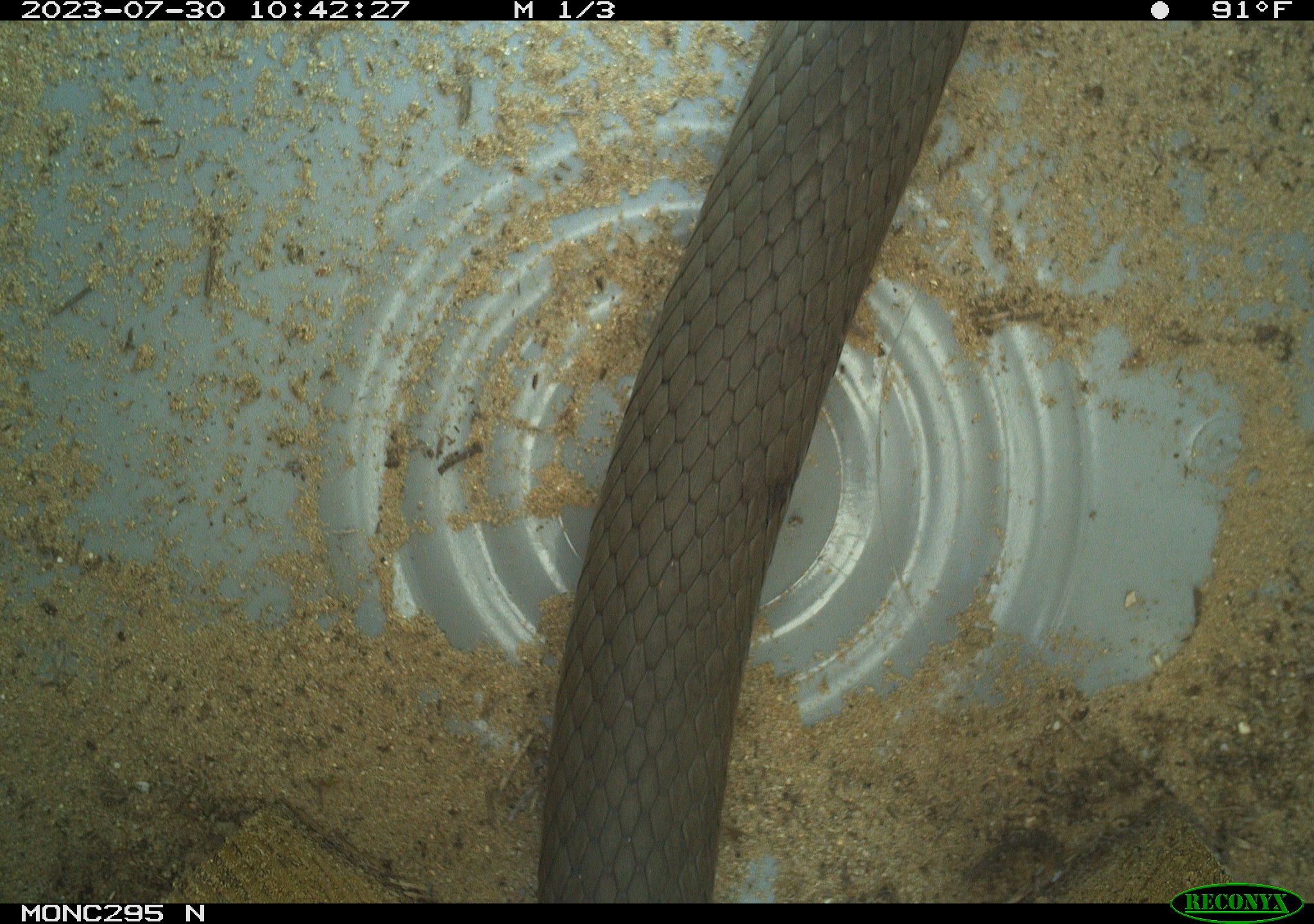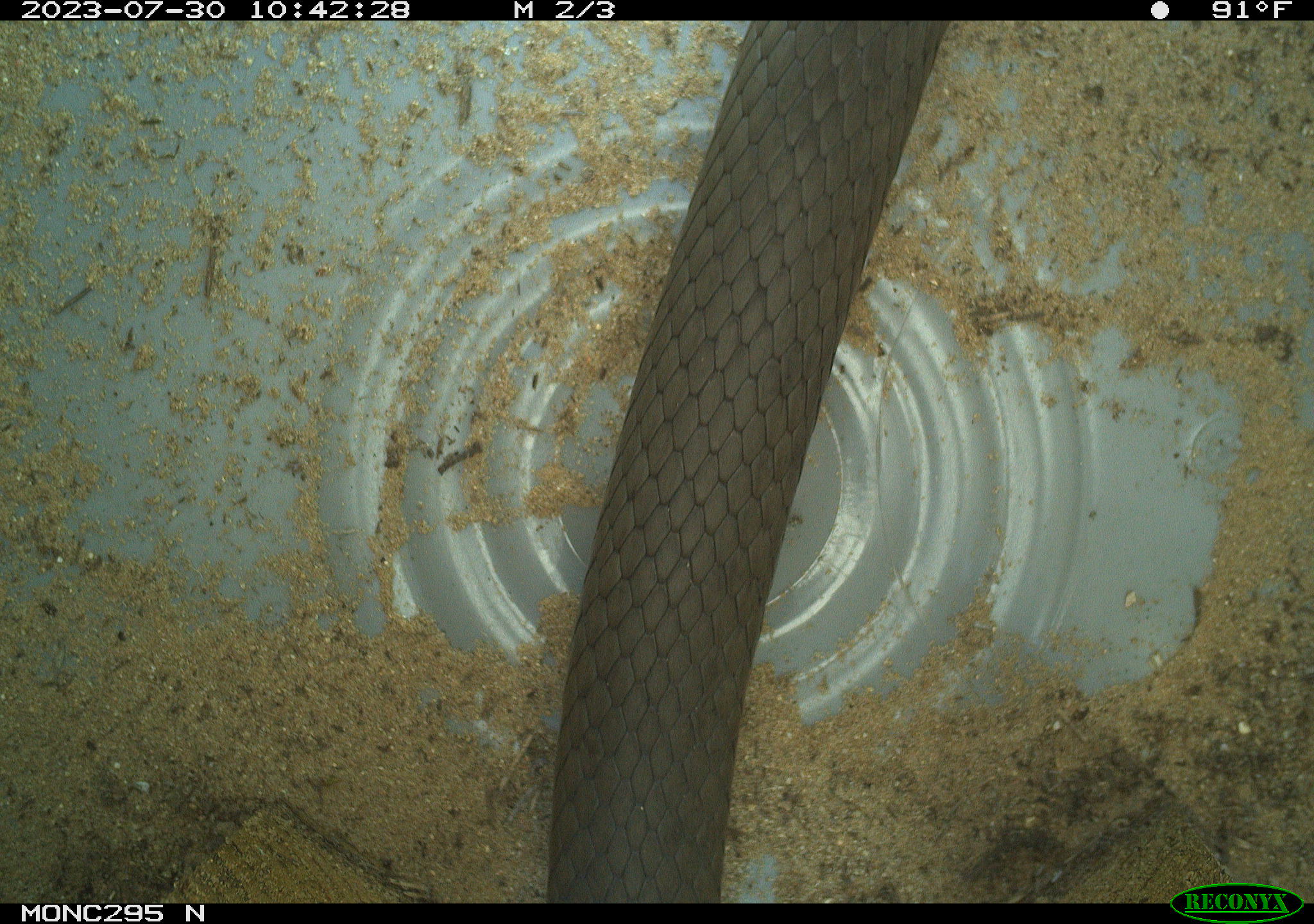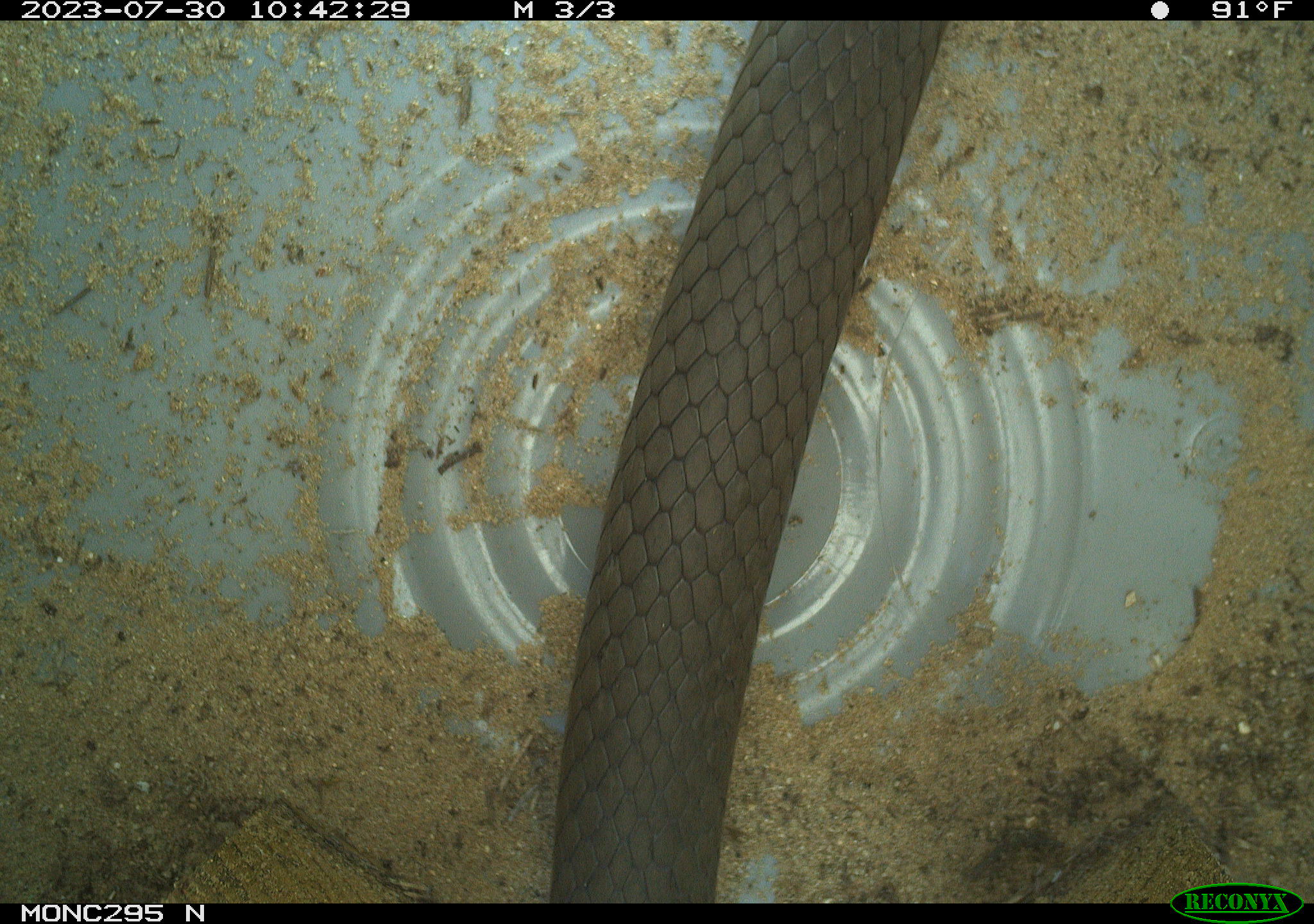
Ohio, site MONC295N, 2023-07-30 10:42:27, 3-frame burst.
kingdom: Animalia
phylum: Chordata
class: Reptilia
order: Squamata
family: Colubridae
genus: Coluber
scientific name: Coluber constrictor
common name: eastern racer snake